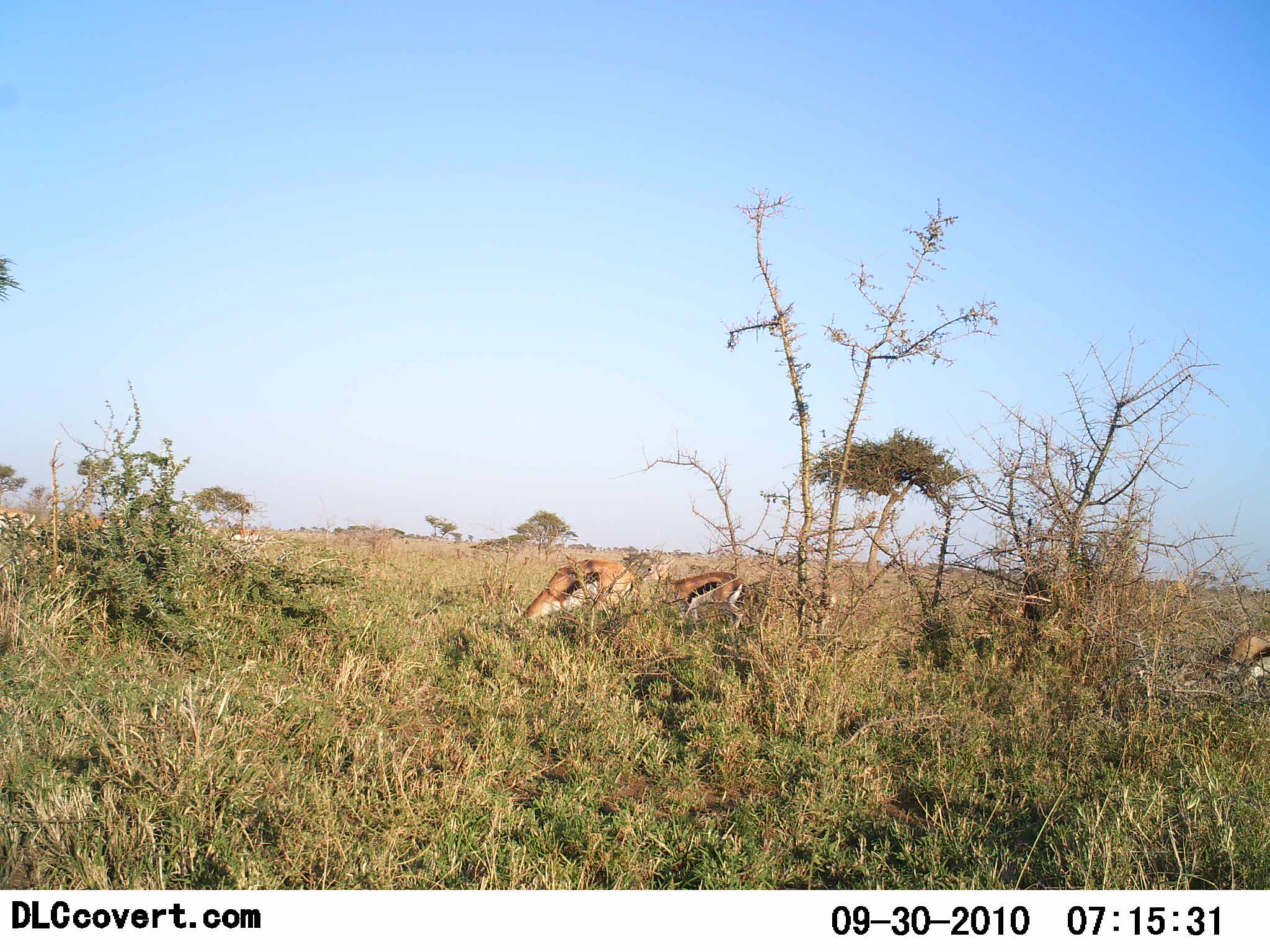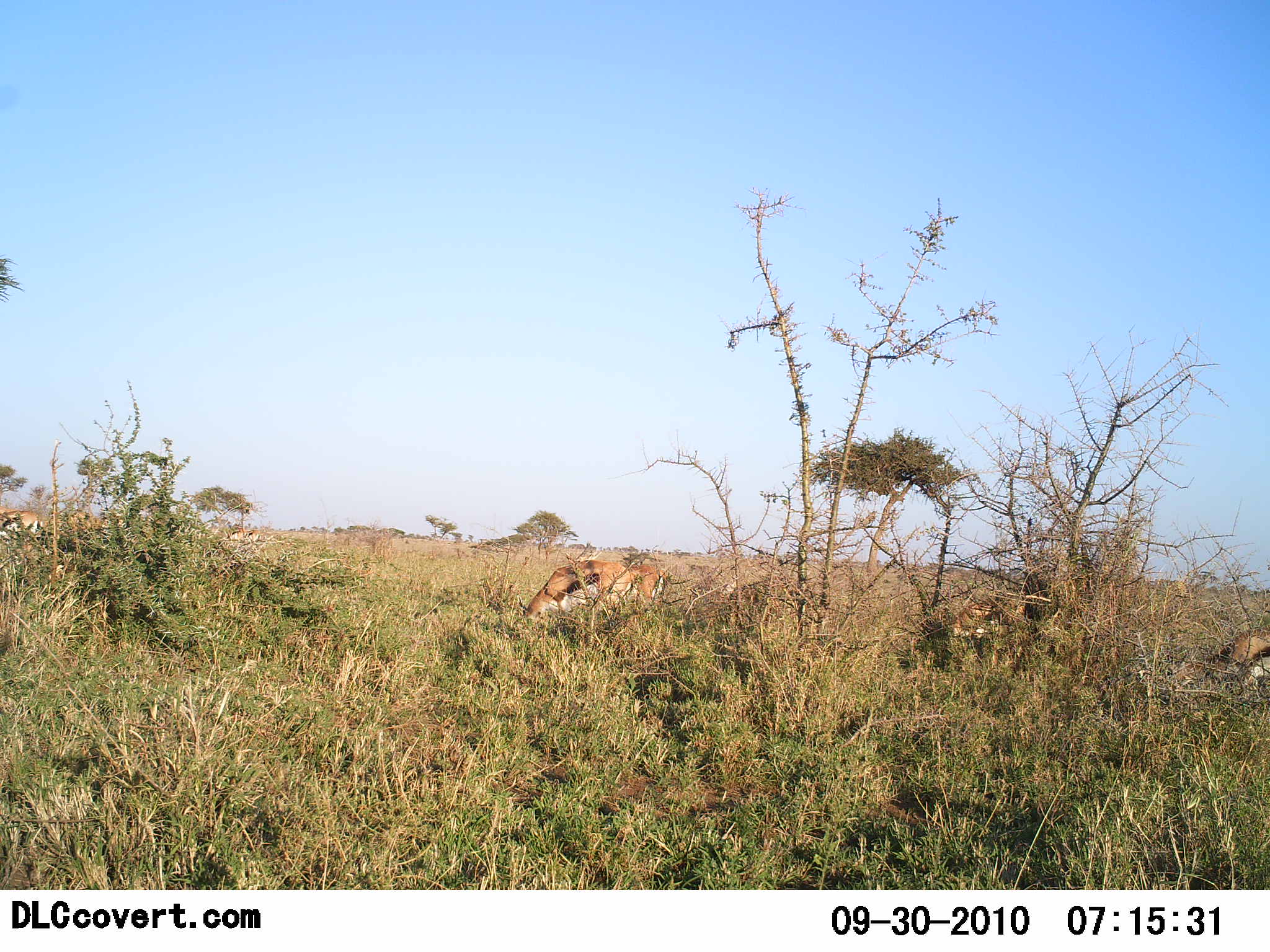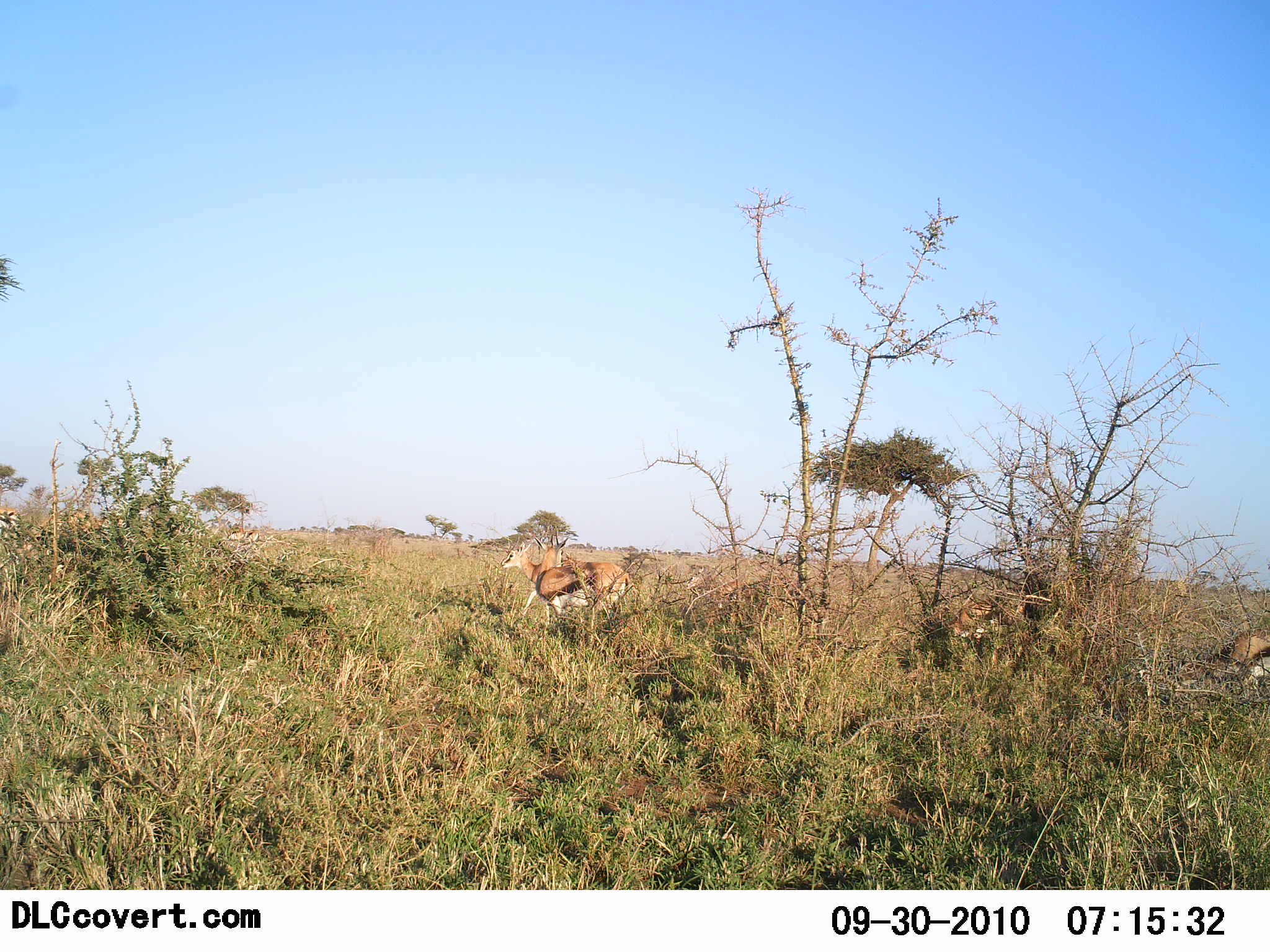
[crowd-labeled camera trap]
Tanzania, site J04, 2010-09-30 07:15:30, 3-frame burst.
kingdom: Animalia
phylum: Chordata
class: Mammalia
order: Artiodactyla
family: Bovidae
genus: Eudorcas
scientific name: Eudorcas thomsonii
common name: thomson's gazelle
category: gazellethomsons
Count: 5.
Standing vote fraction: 36%.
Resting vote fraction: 0%.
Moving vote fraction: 64%.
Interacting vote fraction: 9%.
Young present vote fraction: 0%.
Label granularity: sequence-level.